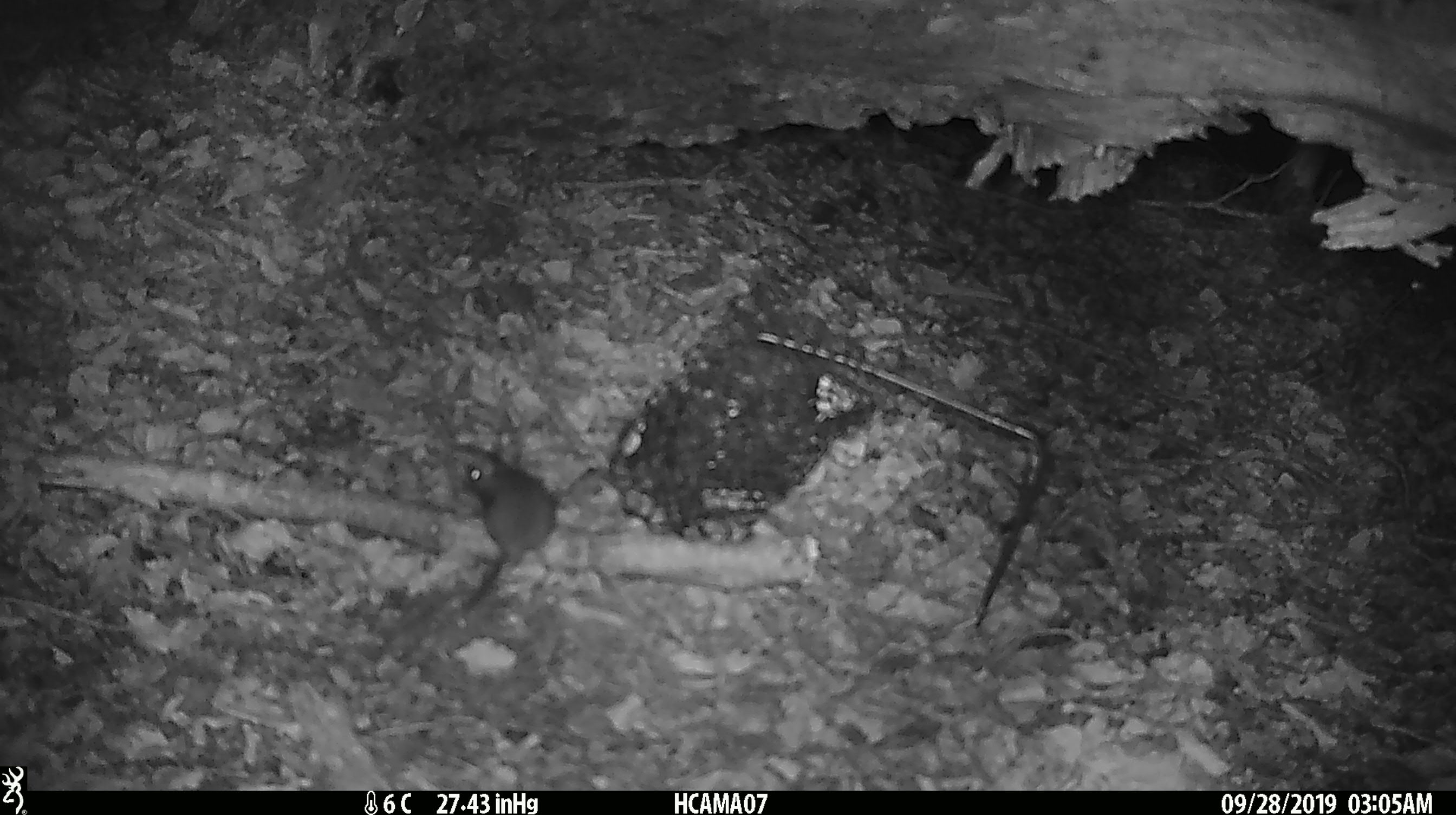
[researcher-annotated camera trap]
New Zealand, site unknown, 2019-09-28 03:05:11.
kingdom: Animalia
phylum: Chordata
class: Mammalia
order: Rodentia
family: Muridae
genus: Mus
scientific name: Mus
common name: mouse